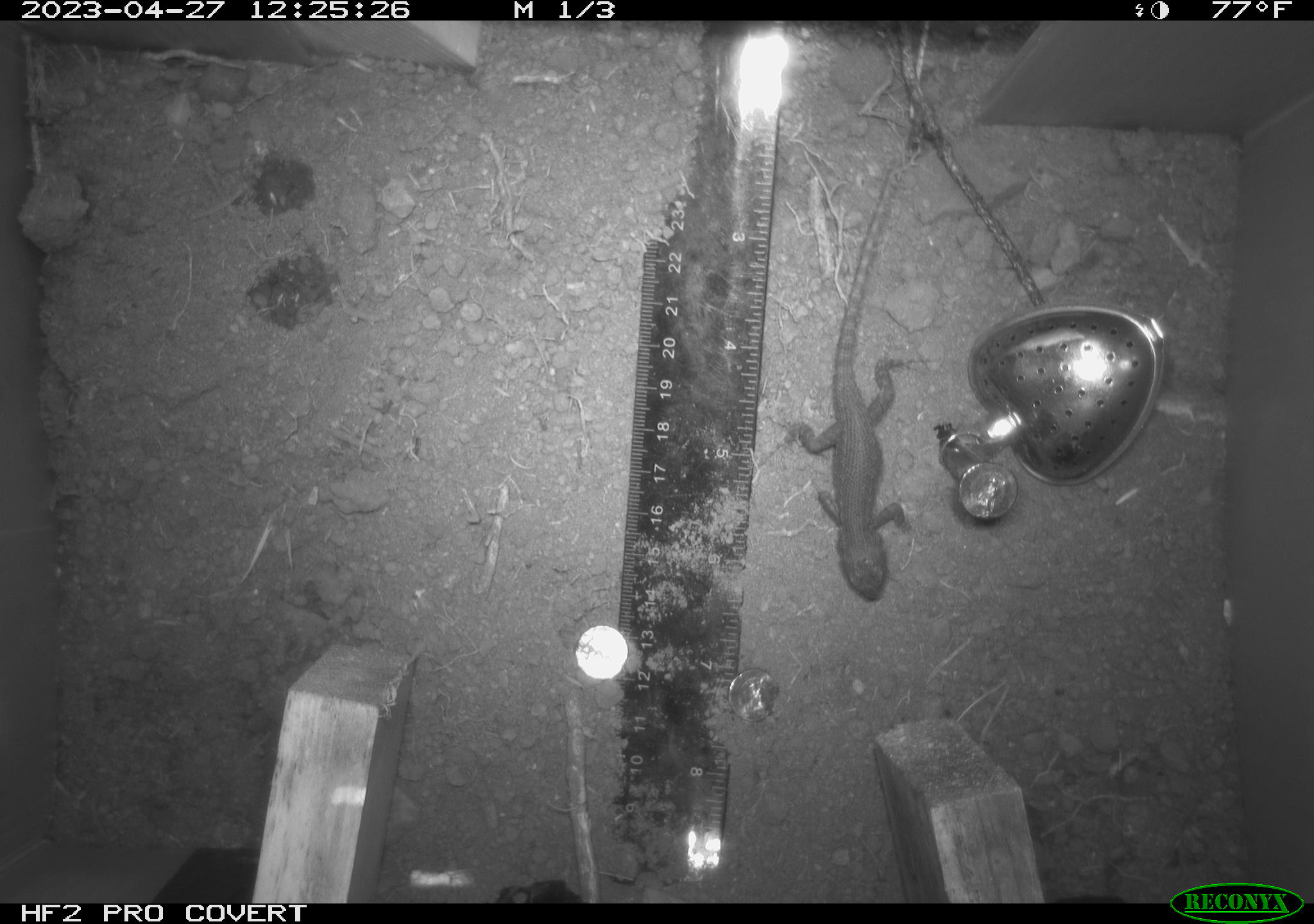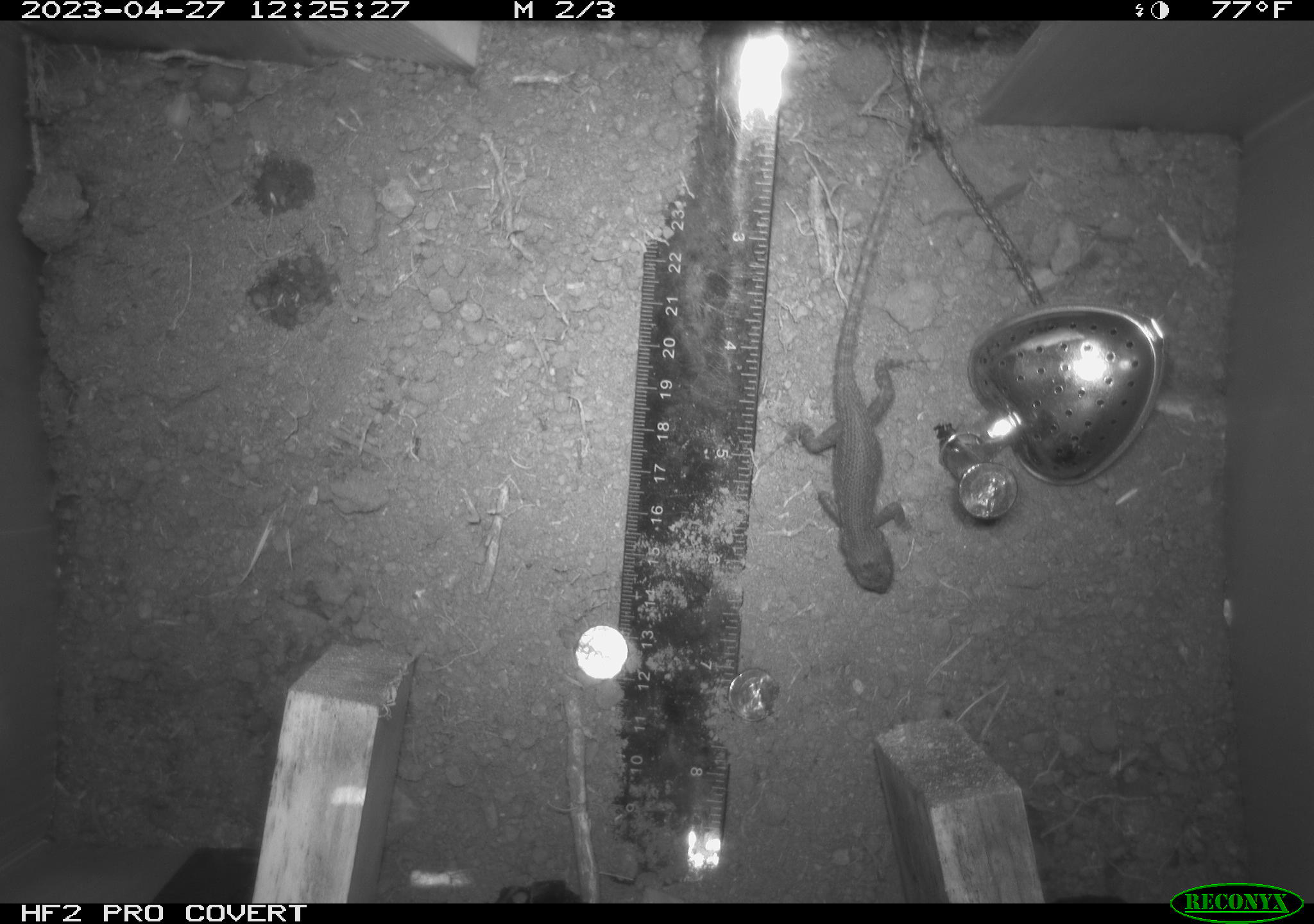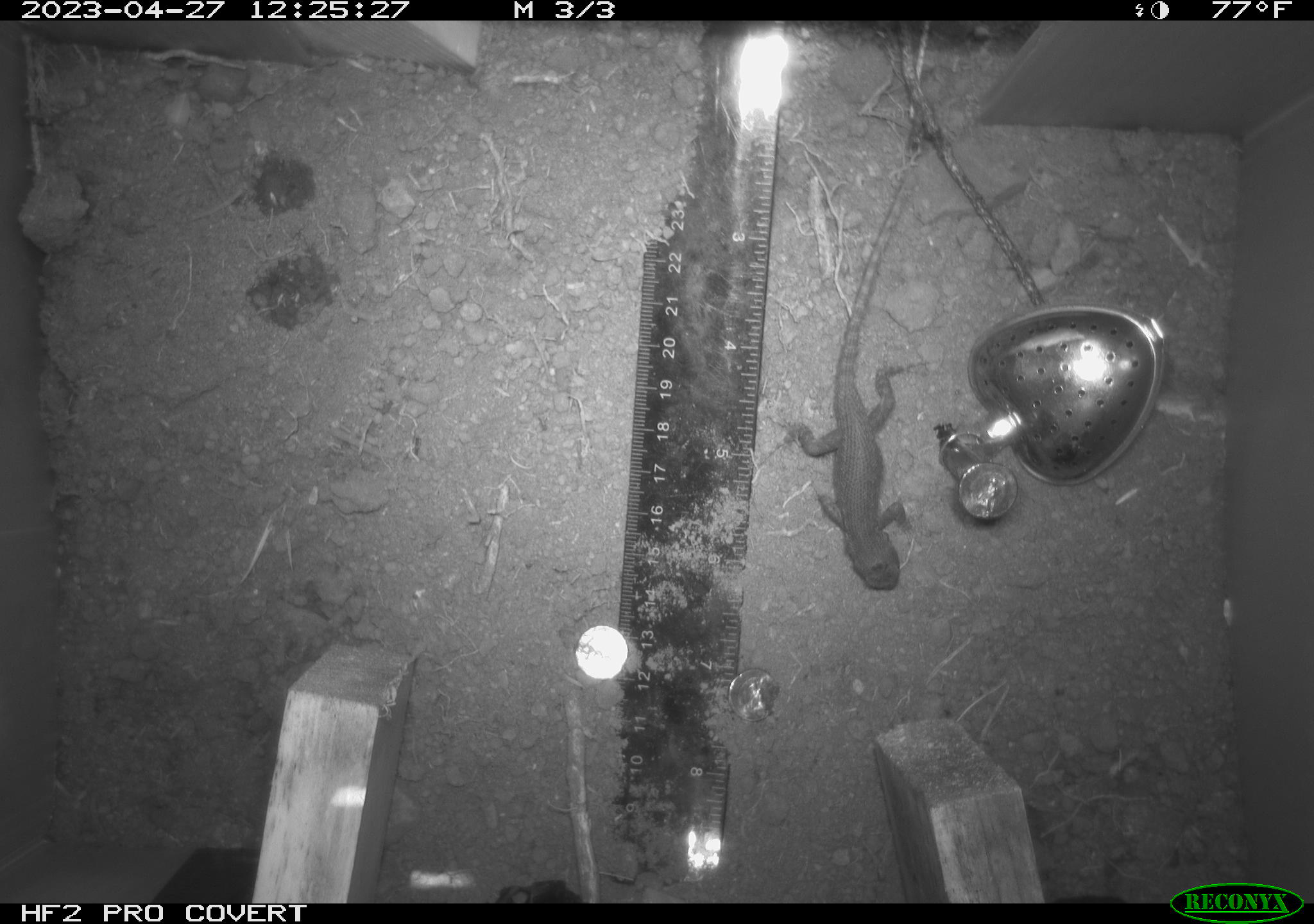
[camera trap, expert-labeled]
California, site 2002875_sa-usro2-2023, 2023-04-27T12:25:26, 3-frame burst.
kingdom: Animalia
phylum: Chordata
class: Reptilia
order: Squamata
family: Phrynosomatidae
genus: Sceloporus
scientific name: Sceloporus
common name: spiny lizards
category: sceloporus species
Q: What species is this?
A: Sceloporus species (spiny lizards) (Sceloporus).